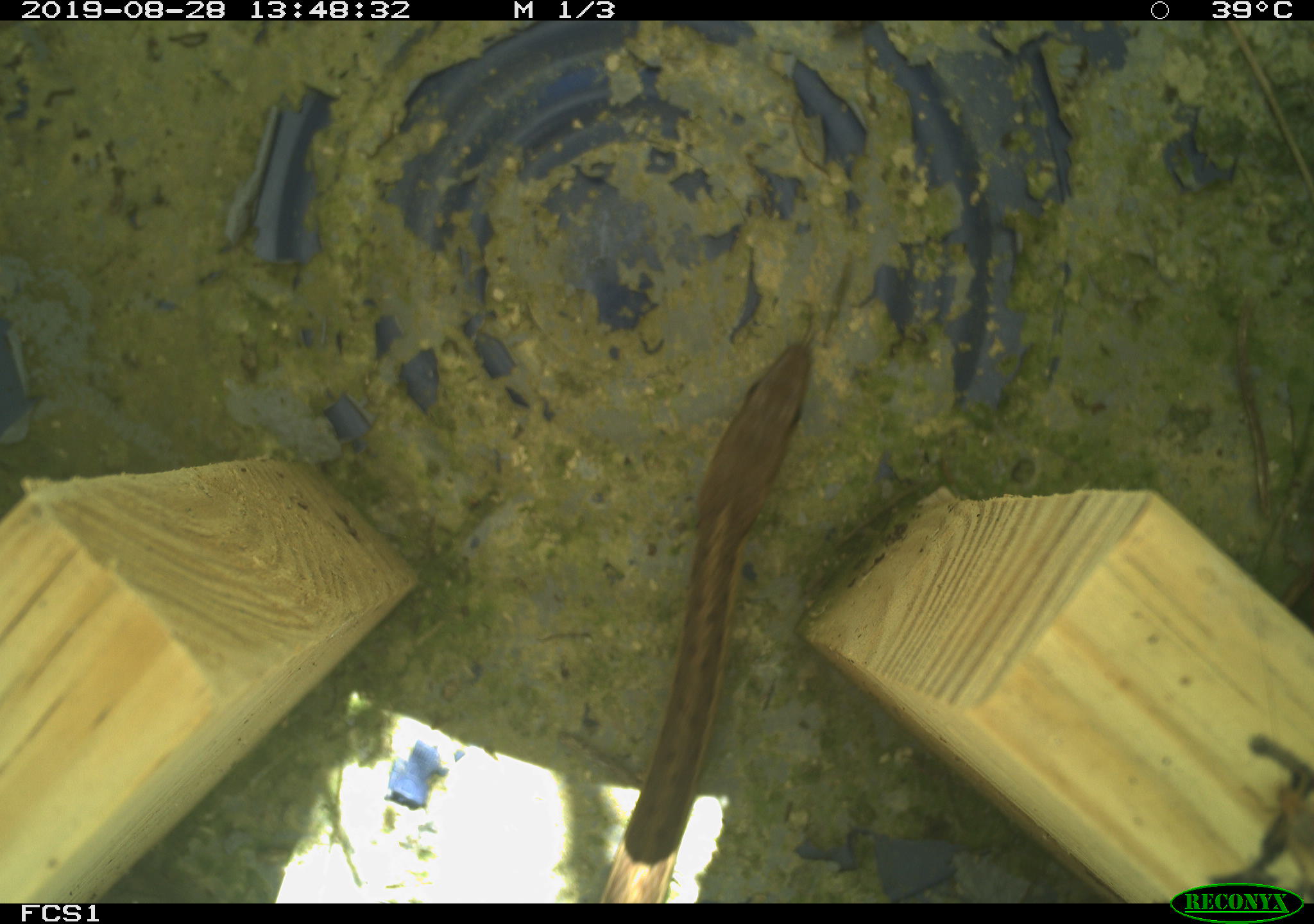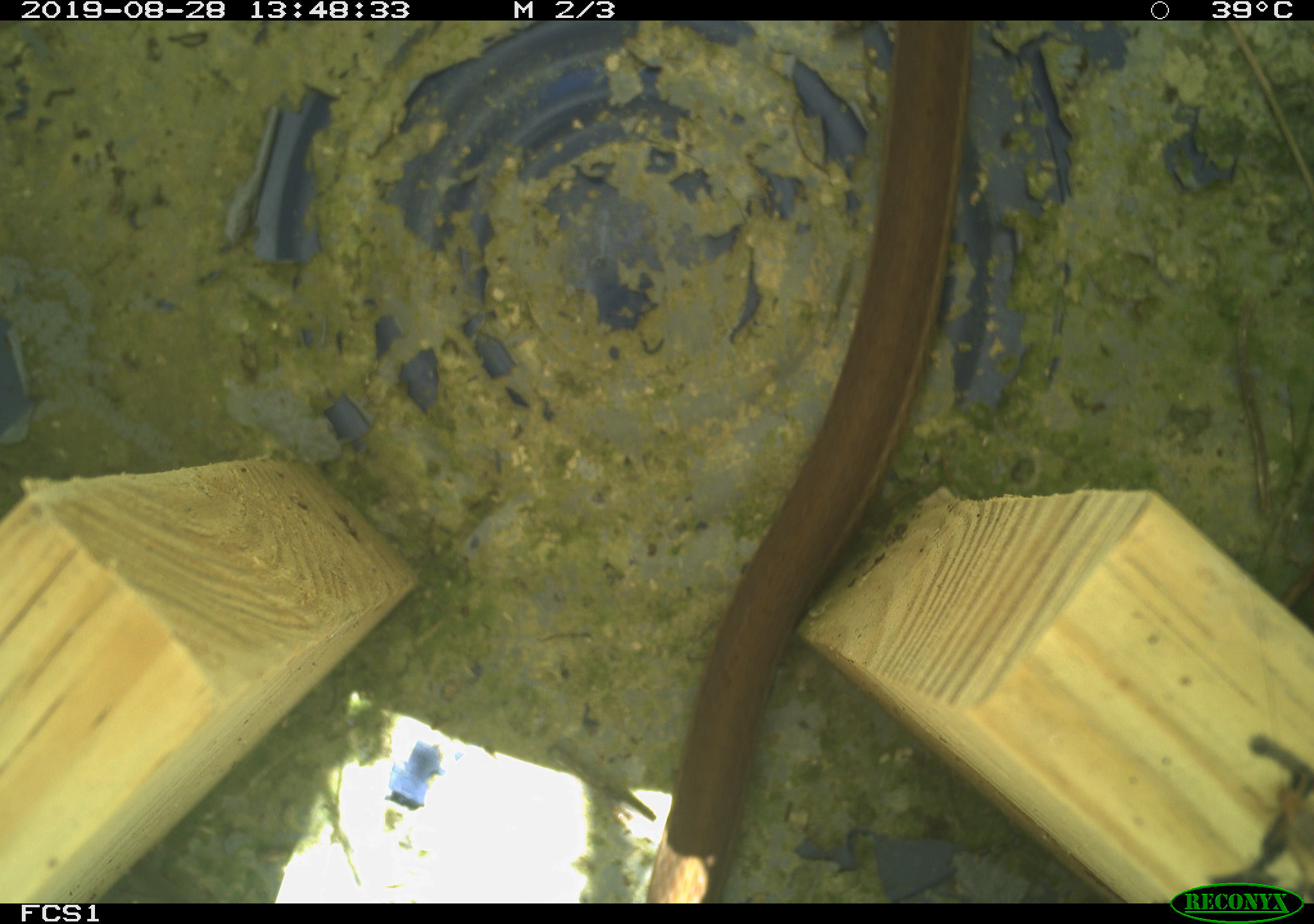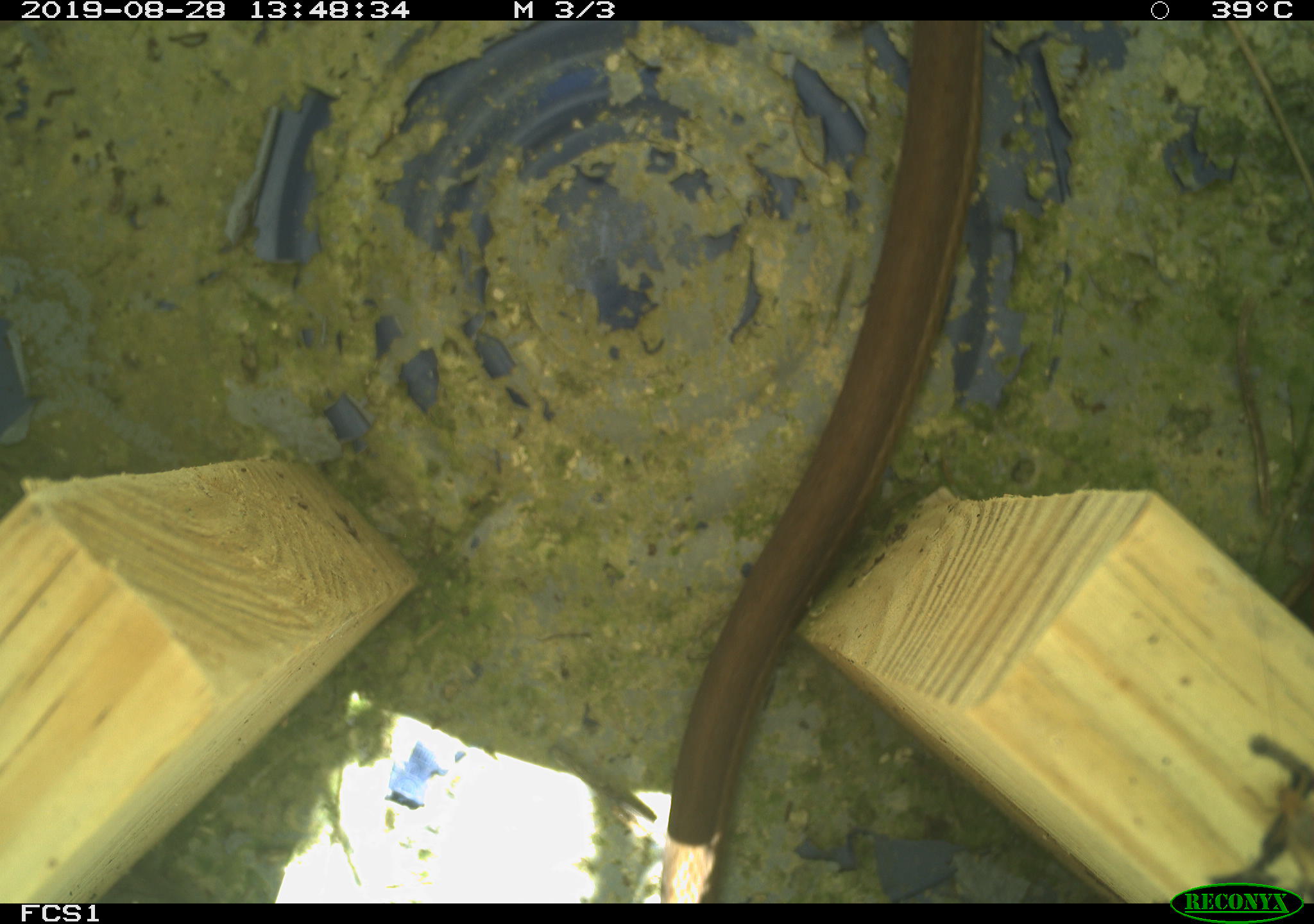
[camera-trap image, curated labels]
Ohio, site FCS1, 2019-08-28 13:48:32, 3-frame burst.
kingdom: Animalia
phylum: Chordata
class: Reptilia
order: Squamata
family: Colubridae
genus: Thamnophis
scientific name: Thamnophis sirtalis sirtalis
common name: eastern gartersnake